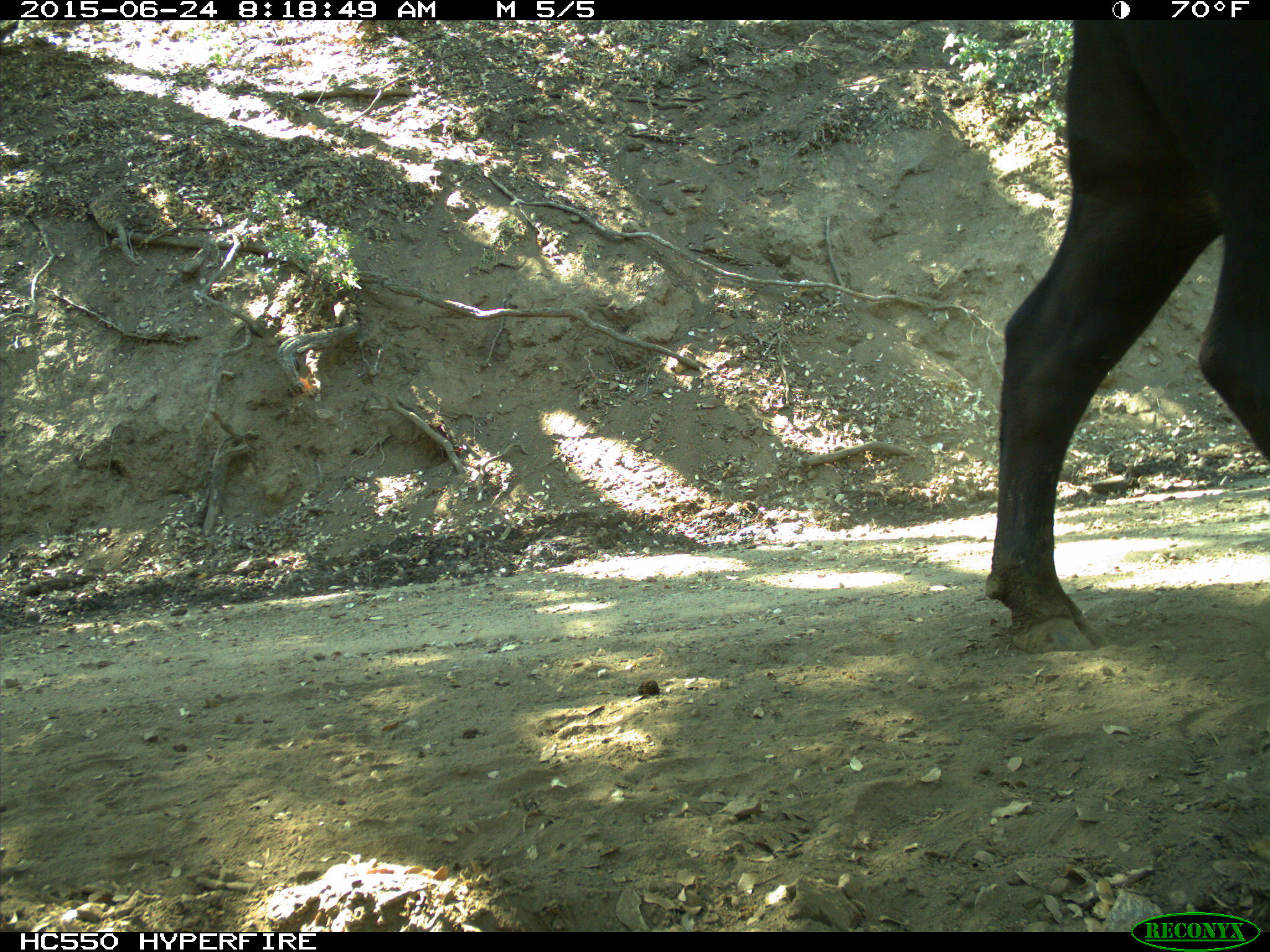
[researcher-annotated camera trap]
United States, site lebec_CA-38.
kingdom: Animalia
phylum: Chordata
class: Mammalia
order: Artiodactyla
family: Bovidae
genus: Bos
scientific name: Bos taurus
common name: domestic cow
Bos taurus (domestic cow).